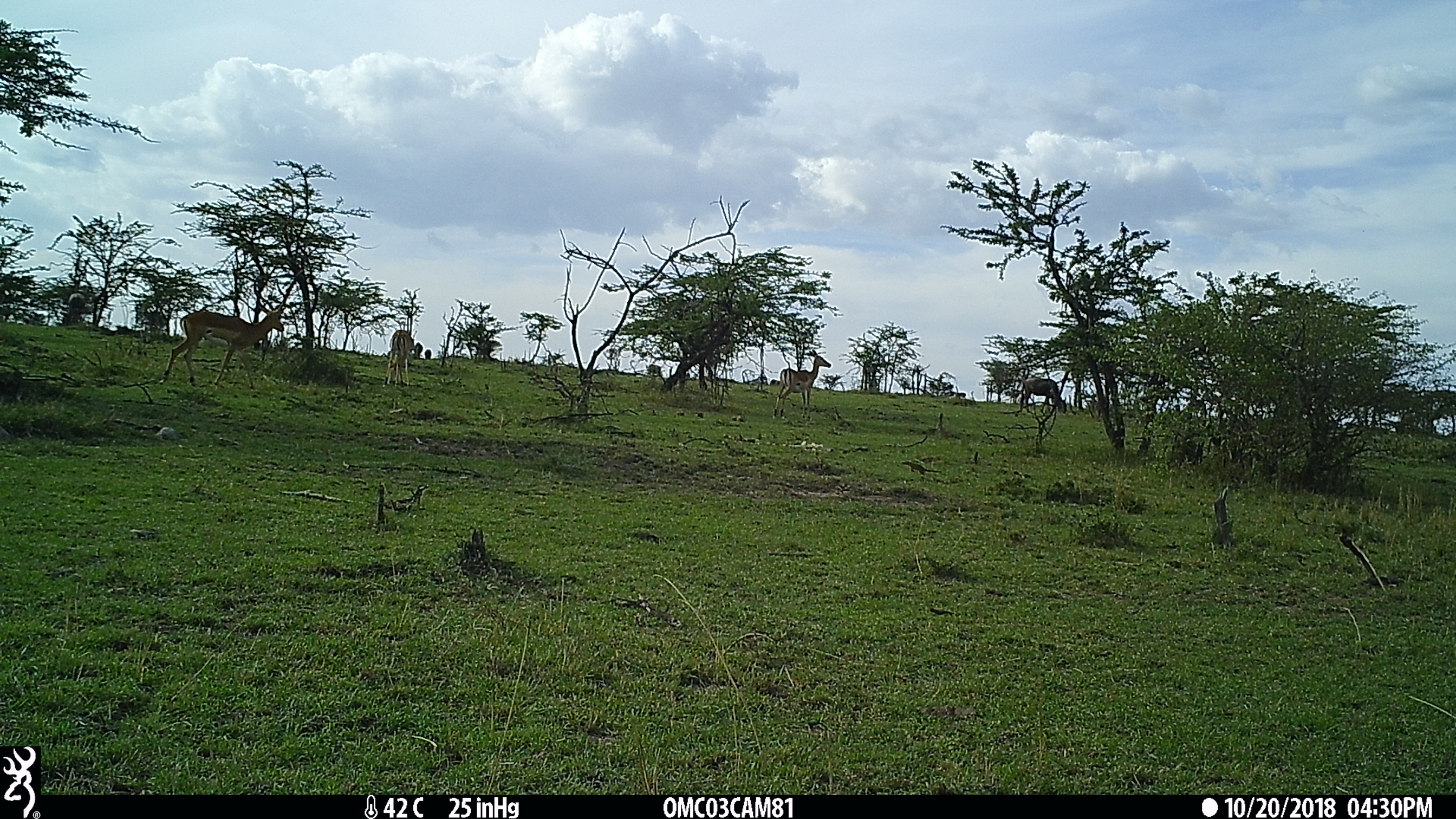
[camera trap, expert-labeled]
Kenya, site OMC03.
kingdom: Animalia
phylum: Chordata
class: Mammalia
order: Artiodactyla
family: Bovidae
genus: Aepyceros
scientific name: Aepyceros melampus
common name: impala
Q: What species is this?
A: Impala (Aepyceros melampus).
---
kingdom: Animalia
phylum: Chordata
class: Mammalia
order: Artiodactyla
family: Bovidae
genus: Connochaetes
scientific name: Connochaetes taurinus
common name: blue wildebeest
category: wildebeest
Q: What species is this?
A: Wildebeest (blue wildebeest) (Connochaetes taurinus).